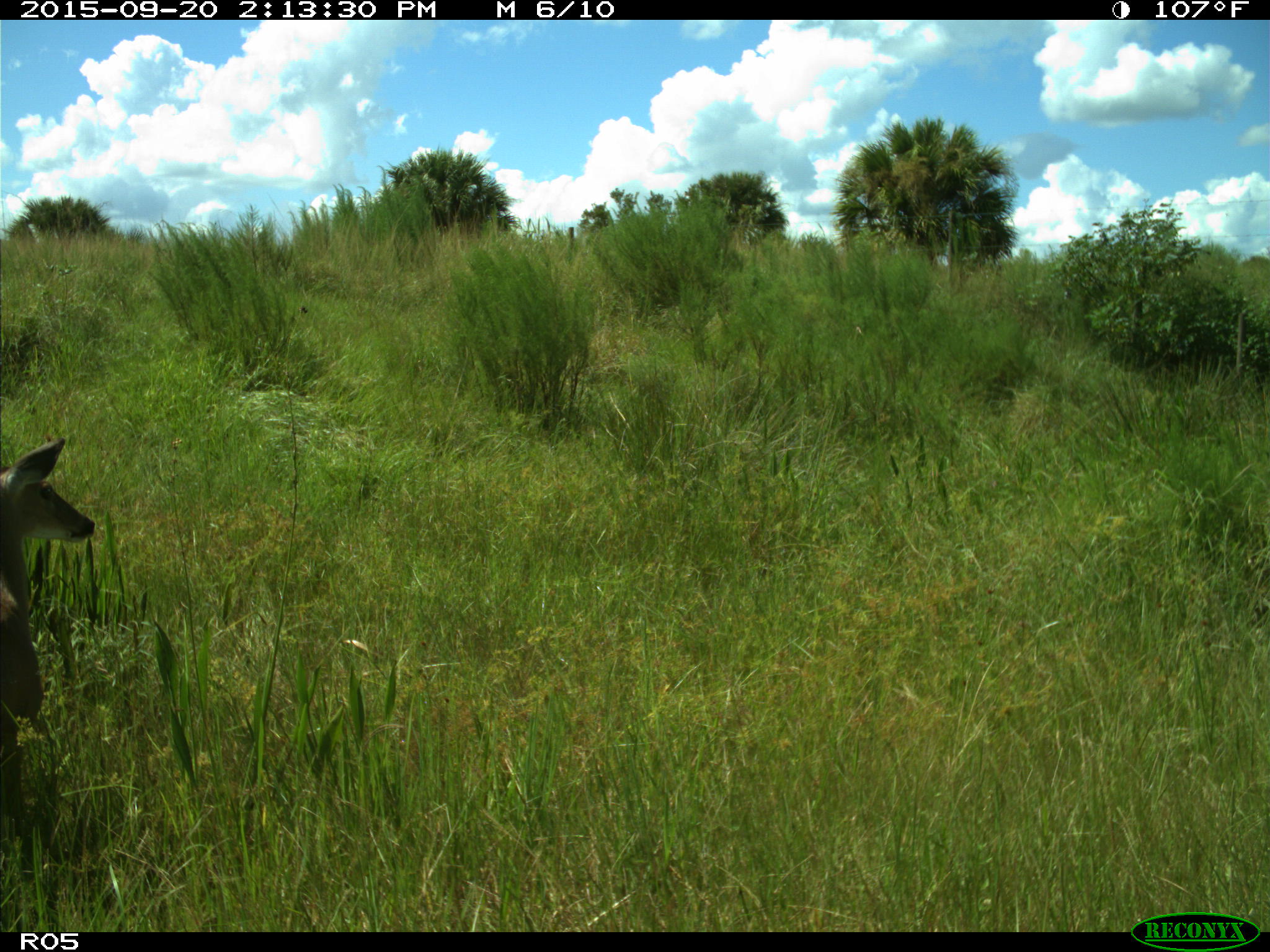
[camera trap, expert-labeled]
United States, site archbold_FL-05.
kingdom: Animalia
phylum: Chordata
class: Mammalia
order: Artiodactyla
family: Cervidae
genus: Odocoileus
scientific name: Odocoileus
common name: deer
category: unidentified deer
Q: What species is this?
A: Unidentified deer (deer) (Odocoileus).